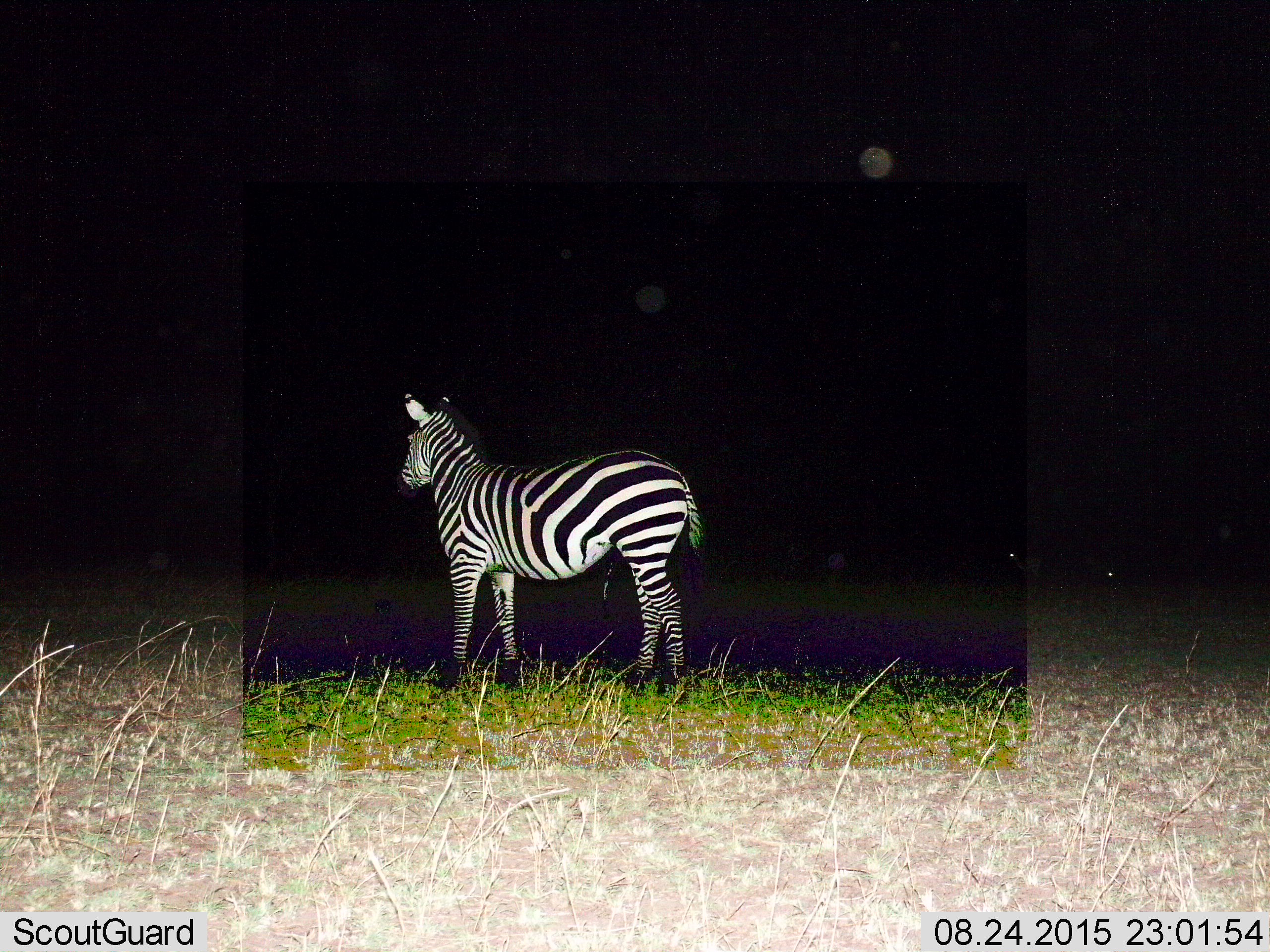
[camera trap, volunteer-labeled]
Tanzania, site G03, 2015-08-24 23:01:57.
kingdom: Animalia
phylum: Chordata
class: Mammalia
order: Perissodactyla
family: Equidae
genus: Equus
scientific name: Equus quagga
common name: plains zebra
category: zebra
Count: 1.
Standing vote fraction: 93%.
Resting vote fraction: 7%.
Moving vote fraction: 0%.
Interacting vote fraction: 0%.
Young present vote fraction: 0%.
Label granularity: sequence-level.